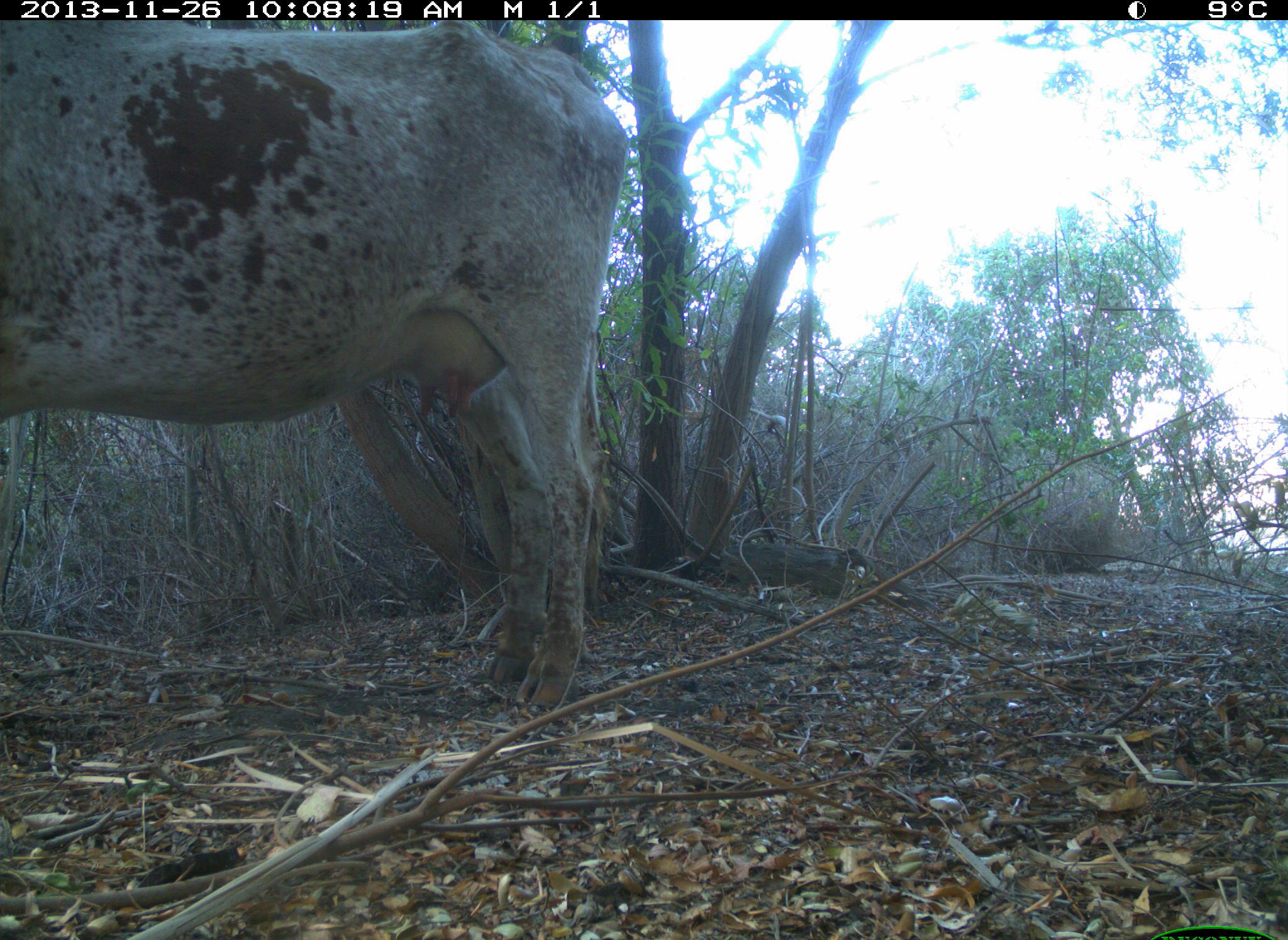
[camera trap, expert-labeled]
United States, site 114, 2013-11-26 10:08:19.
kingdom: Animalia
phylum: Chordata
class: Mammalia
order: Artiodactyla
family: Bovidae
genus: Bos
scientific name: Bos taurus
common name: cow